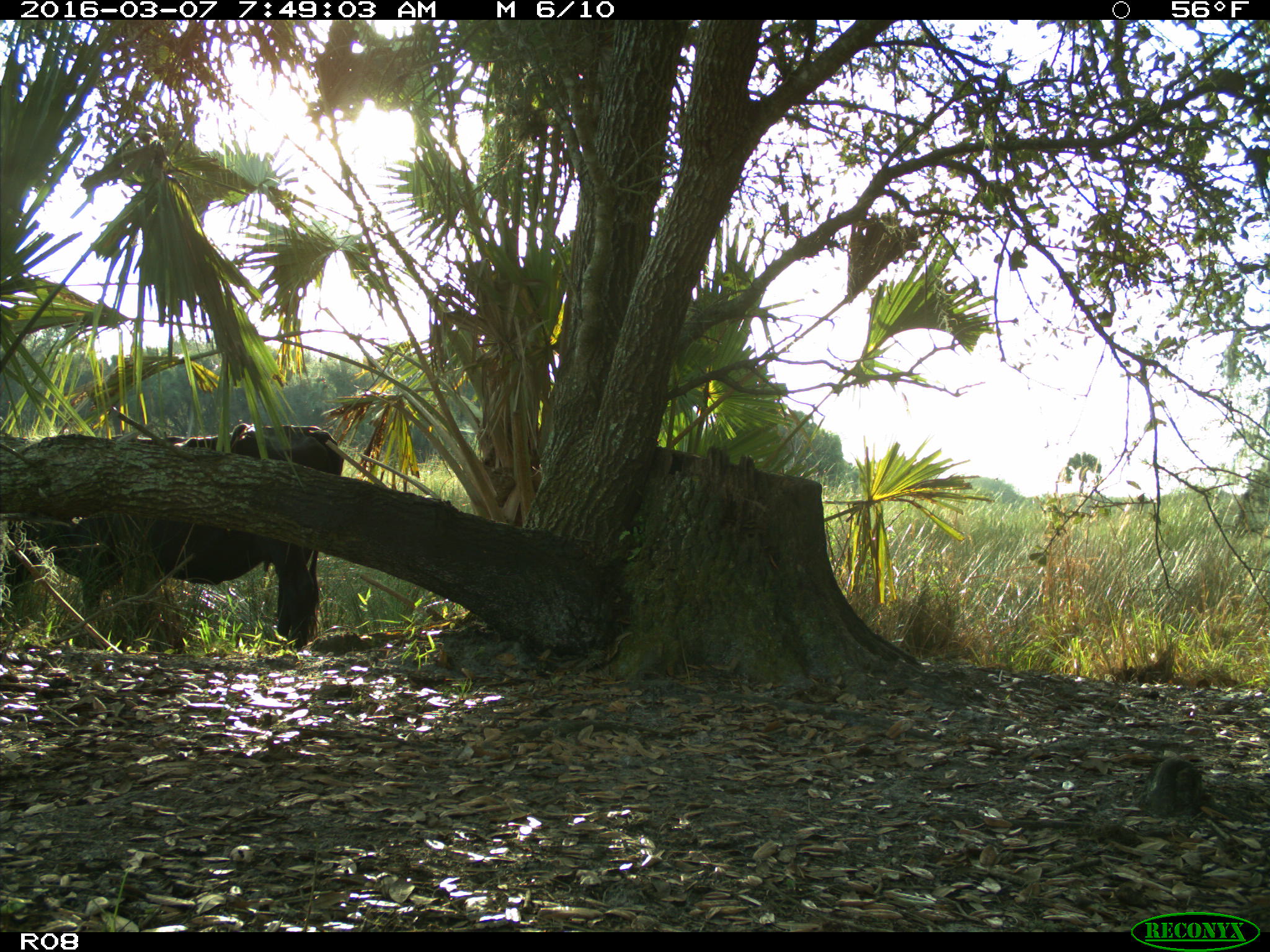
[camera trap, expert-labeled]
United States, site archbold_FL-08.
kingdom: Animalia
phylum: Chordata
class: Mammalia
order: Artiodactyla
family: Bovidae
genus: Bos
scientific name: Bos taurus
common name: domestic cow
Bos taurus (domestic cow).